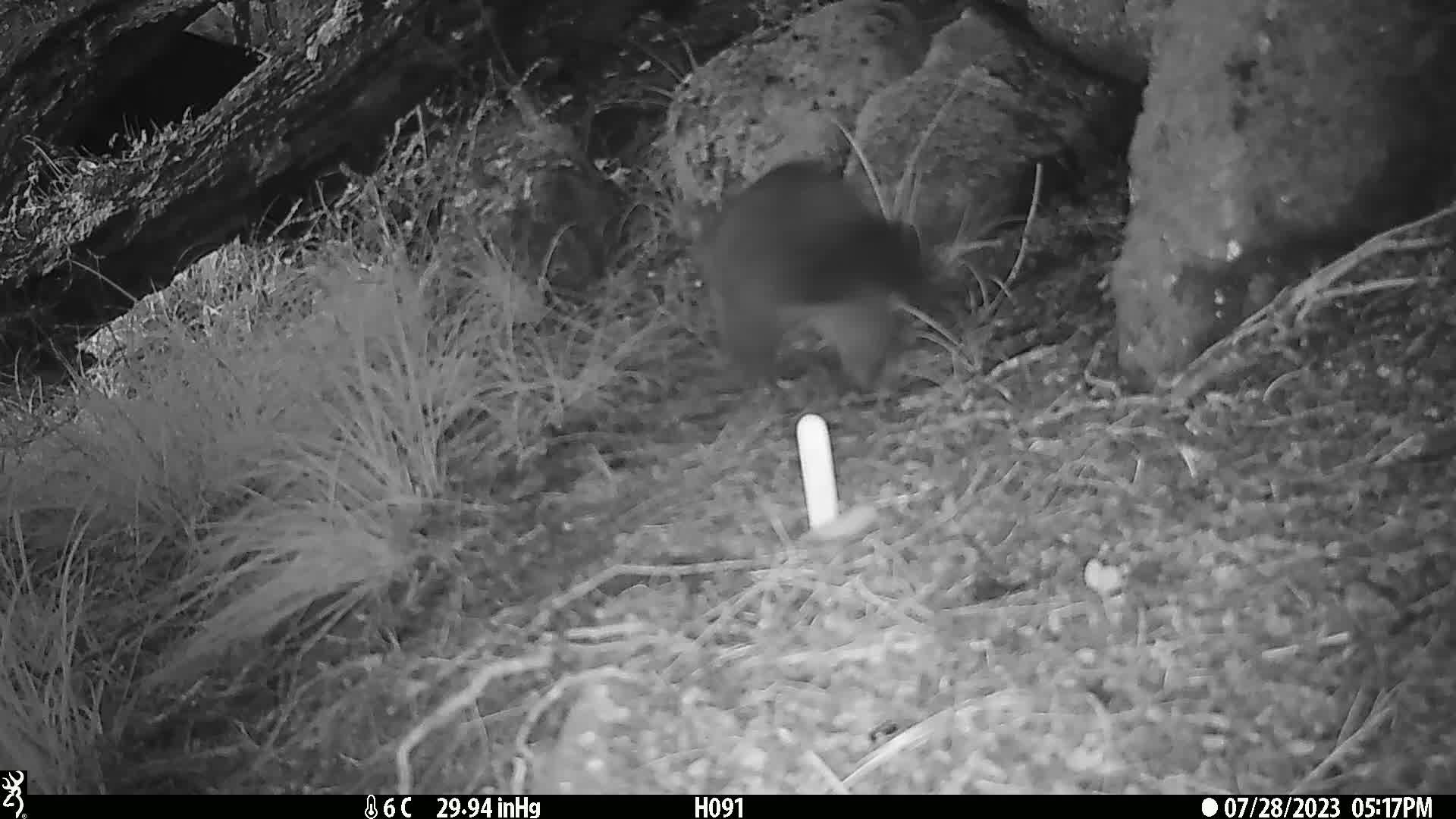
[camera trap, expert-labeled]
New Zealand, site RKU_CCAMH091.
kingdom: Animalia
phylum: Chordata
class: Mammalia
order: Diprotodontia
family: Phalangeridae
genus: Trichosurus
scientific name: Trichosurus vulpecula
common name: common brushtail possum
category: possum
Possum (common brushtail possum) (Trichosurus vulpecula).